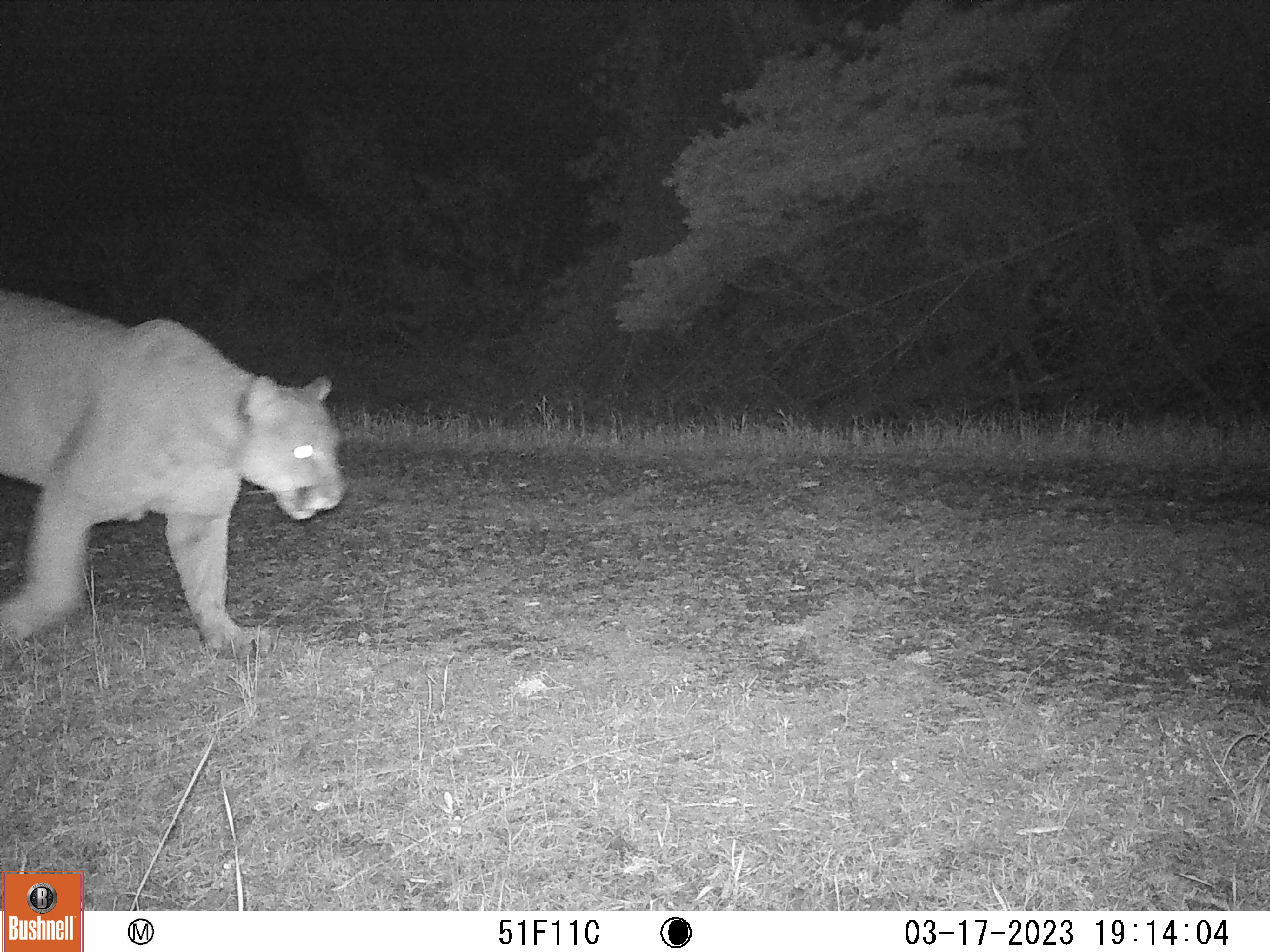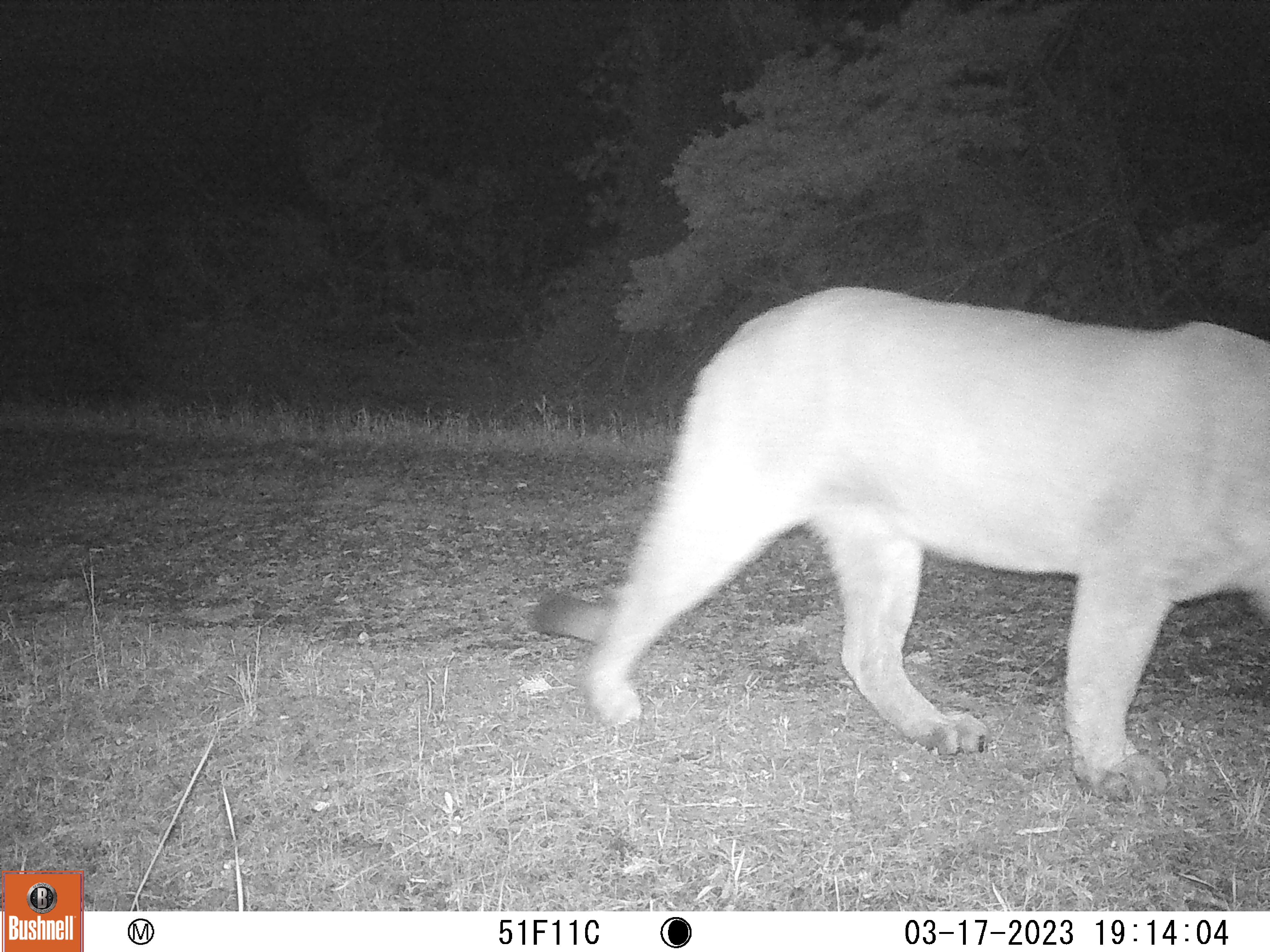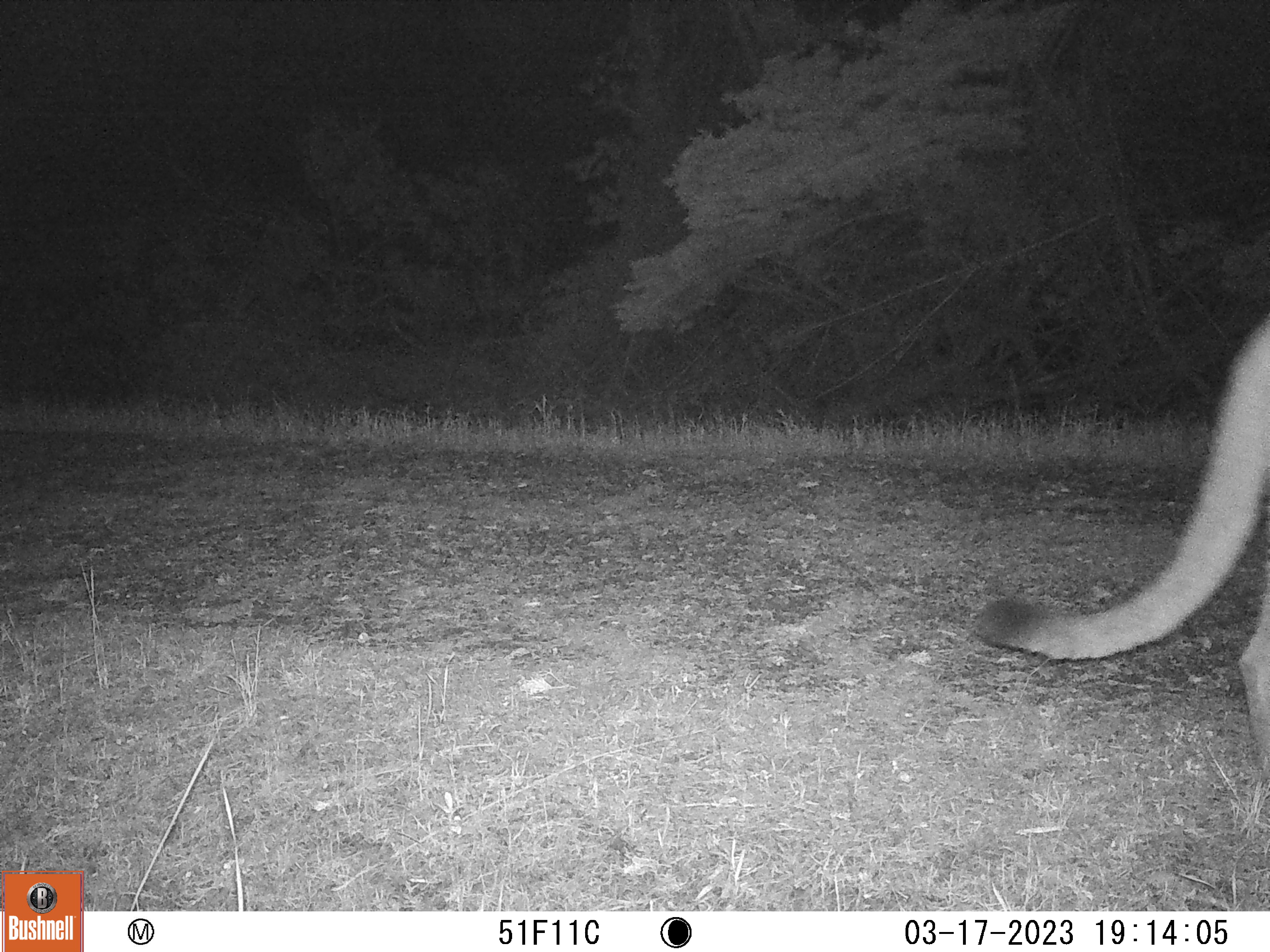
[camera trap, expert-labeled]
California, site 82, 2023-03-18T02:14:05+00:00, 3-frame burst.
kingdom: Animalia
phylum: Chordata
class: Mammalia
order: Carnivora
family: Felidae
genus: Puma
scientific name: Puma concolor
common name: puma